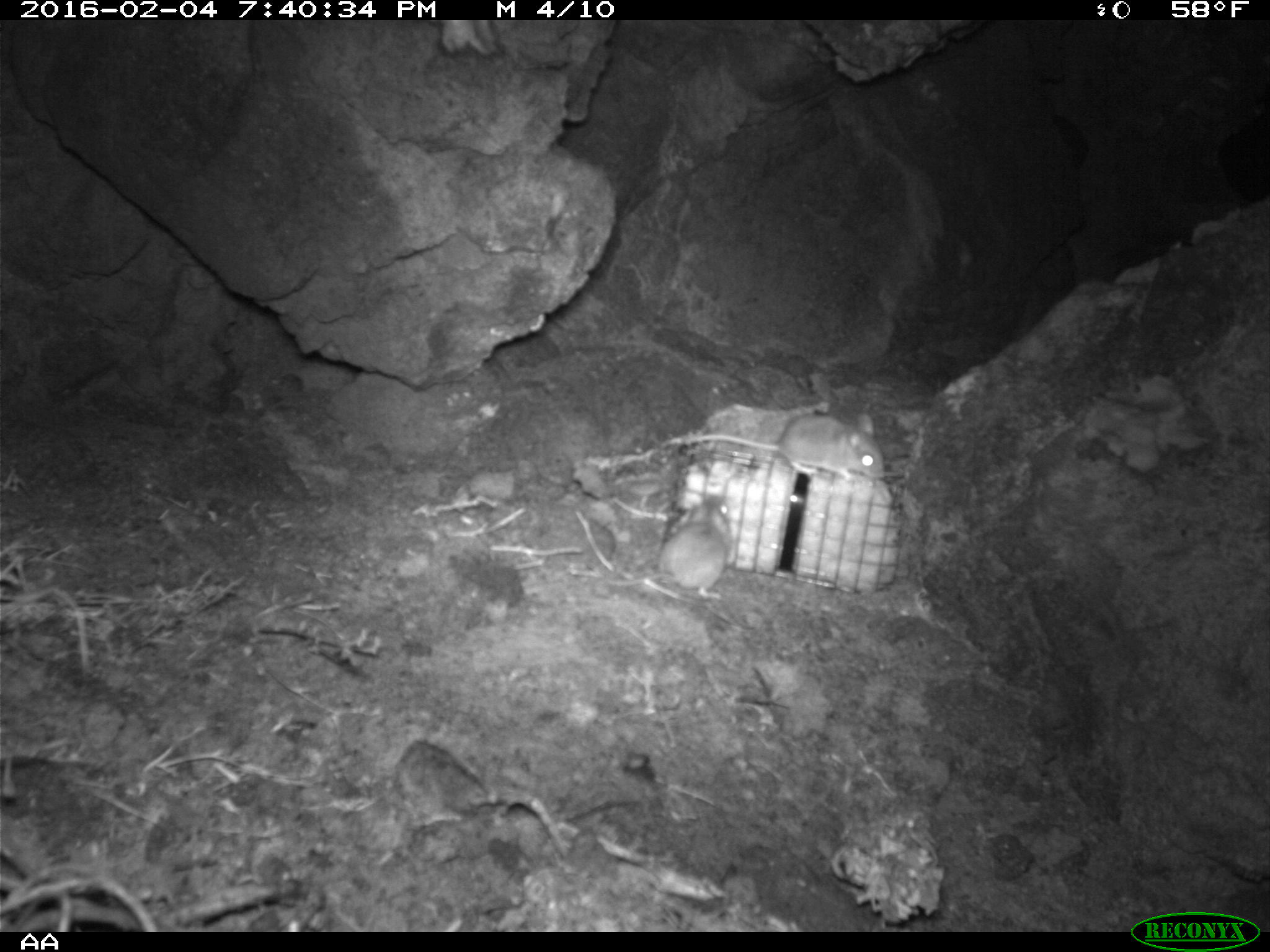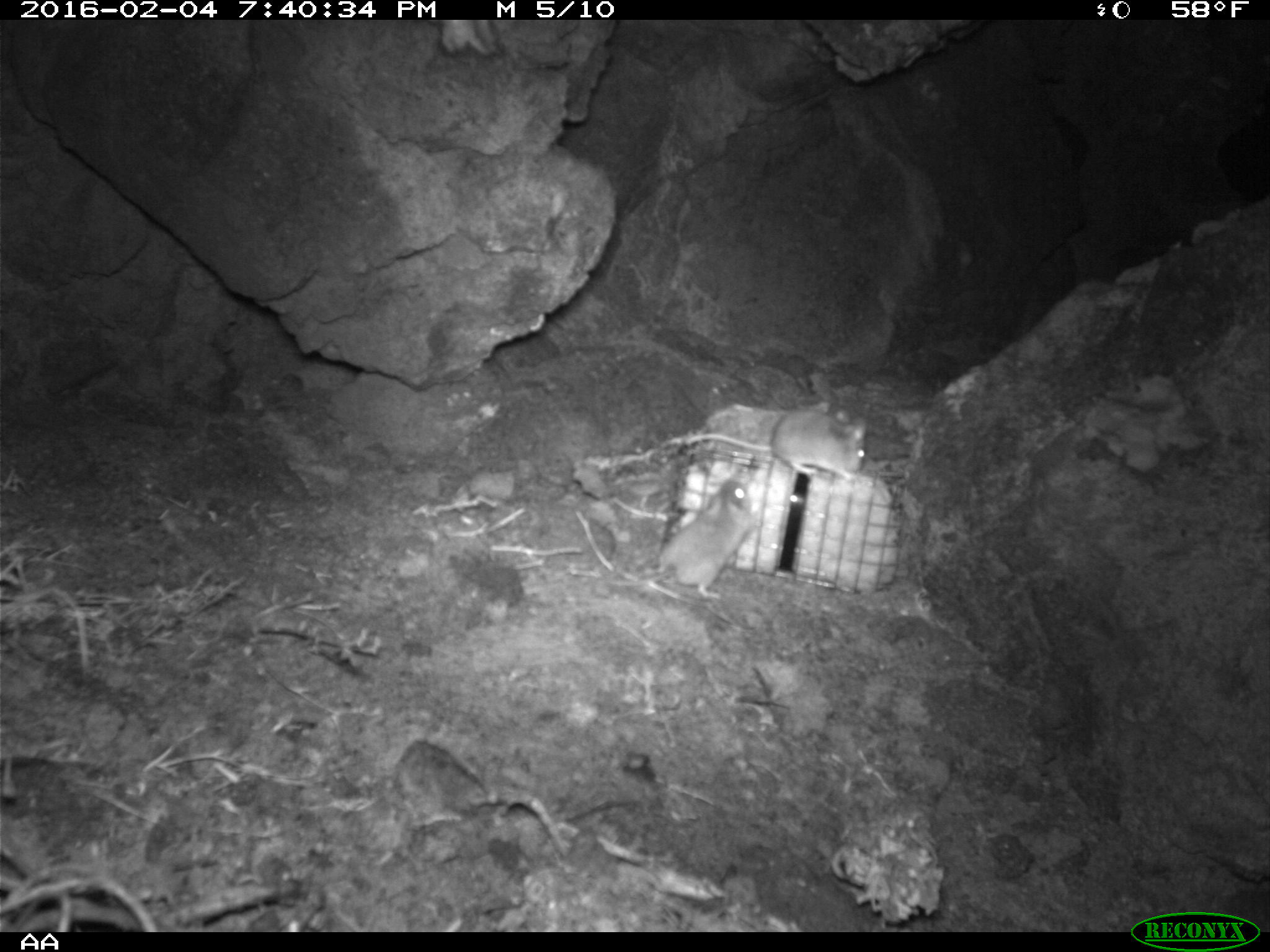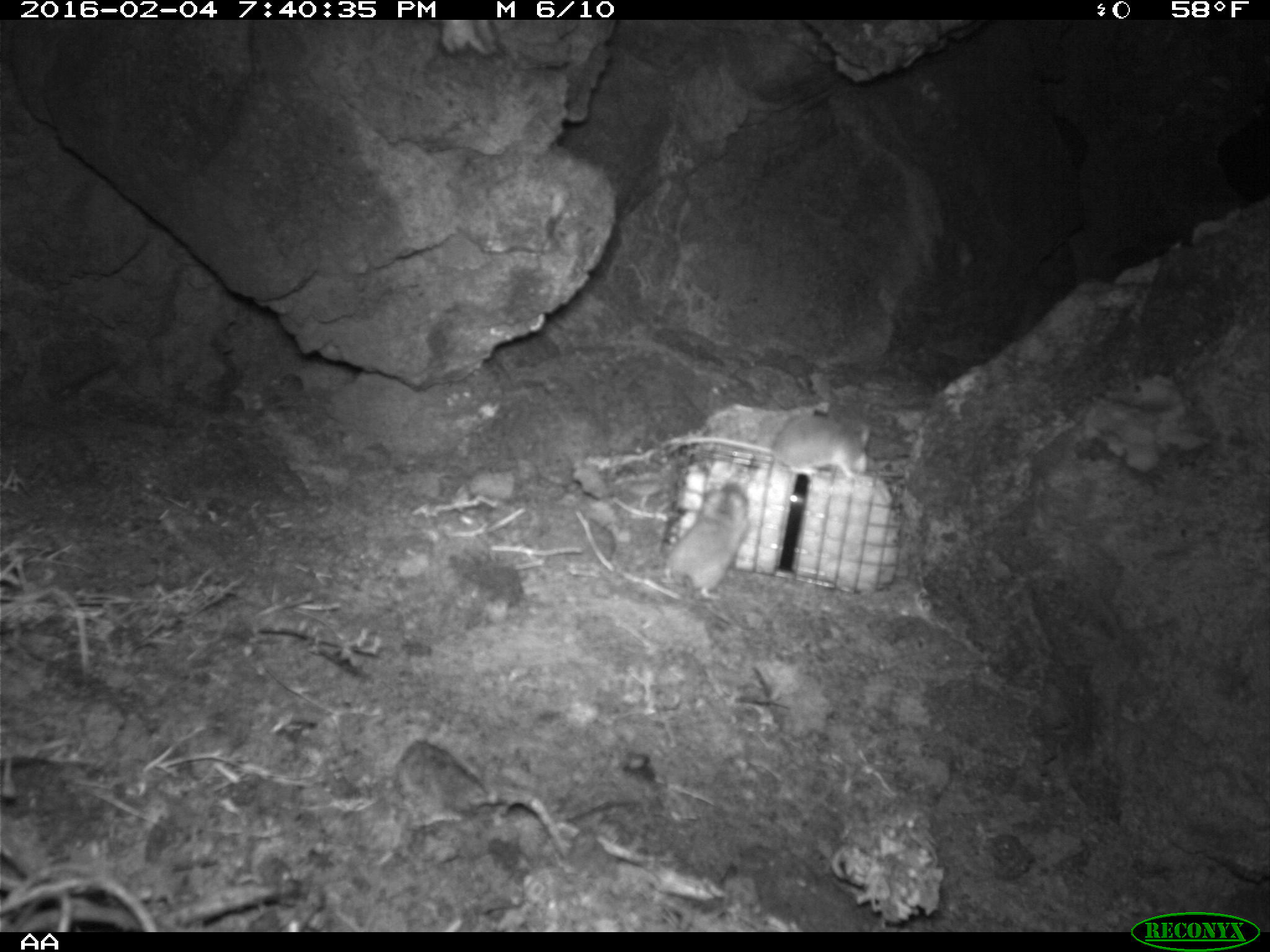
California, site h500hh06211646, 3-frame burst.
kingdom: Animalia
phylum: Chordata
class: Mammalia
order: Rodentia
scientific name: Rodentia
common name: rodent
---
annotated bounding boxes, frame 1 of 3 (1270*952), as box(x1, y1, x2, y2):
rodent: box(659, 414, 887, 485); box(610, 498, 735, 602)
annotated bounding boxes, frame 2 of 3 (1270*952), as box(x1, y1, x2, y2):
rodent: box(588, 476, 762, 601); box(683, 408, 867, 480)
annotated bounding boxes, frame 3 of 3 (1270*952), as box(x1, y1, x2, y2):
rodent: box(661, 412, 874, 478); box(663, 483, 752, 602)